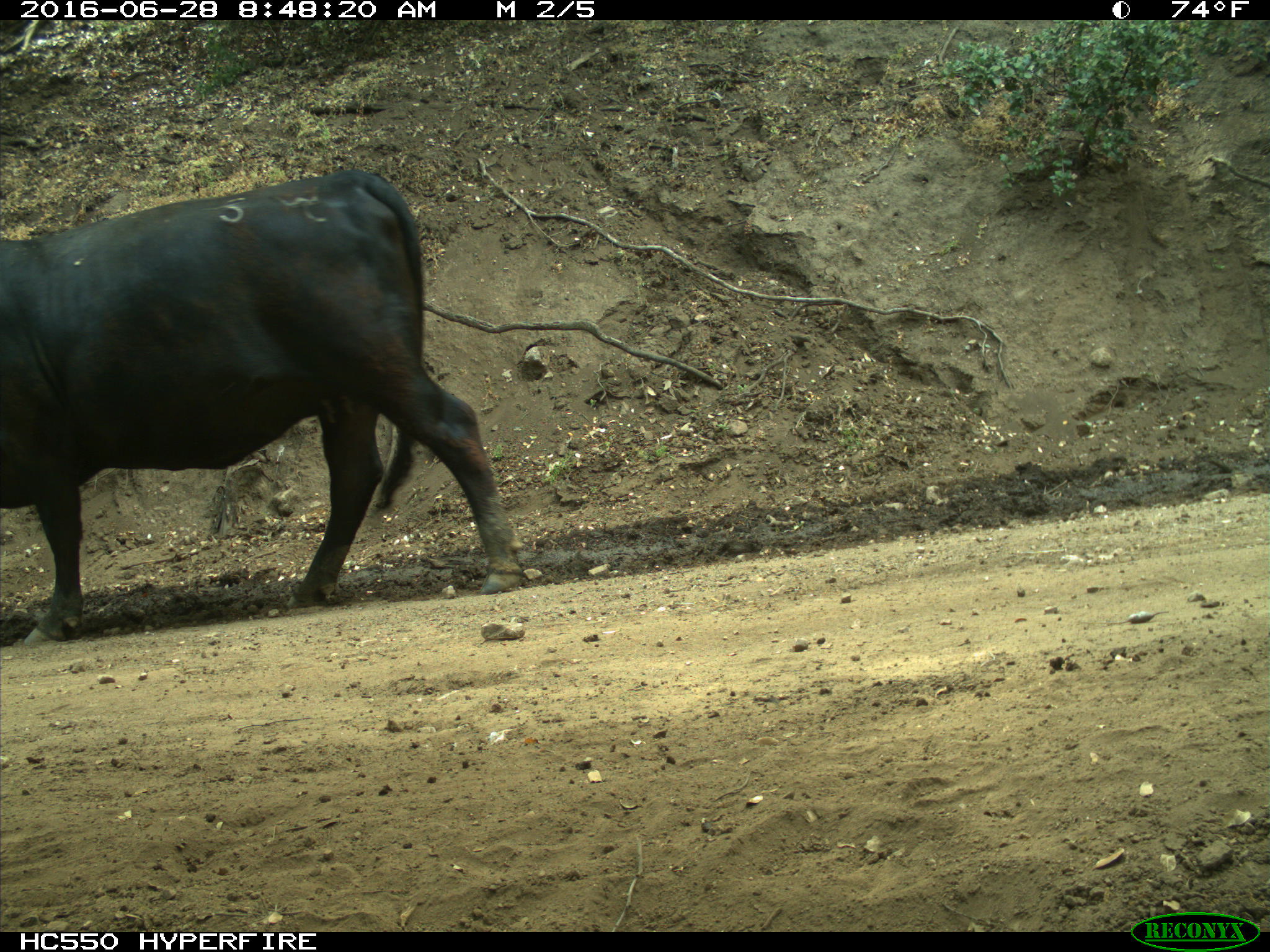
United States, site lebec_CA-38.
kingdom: Animalia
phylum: Chordata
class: Mammalia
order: Artiodactyla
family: Bovidae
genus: Bos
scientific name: Bos taurus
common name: domestic cow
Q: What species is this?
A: Bos taurus (domestic cow).